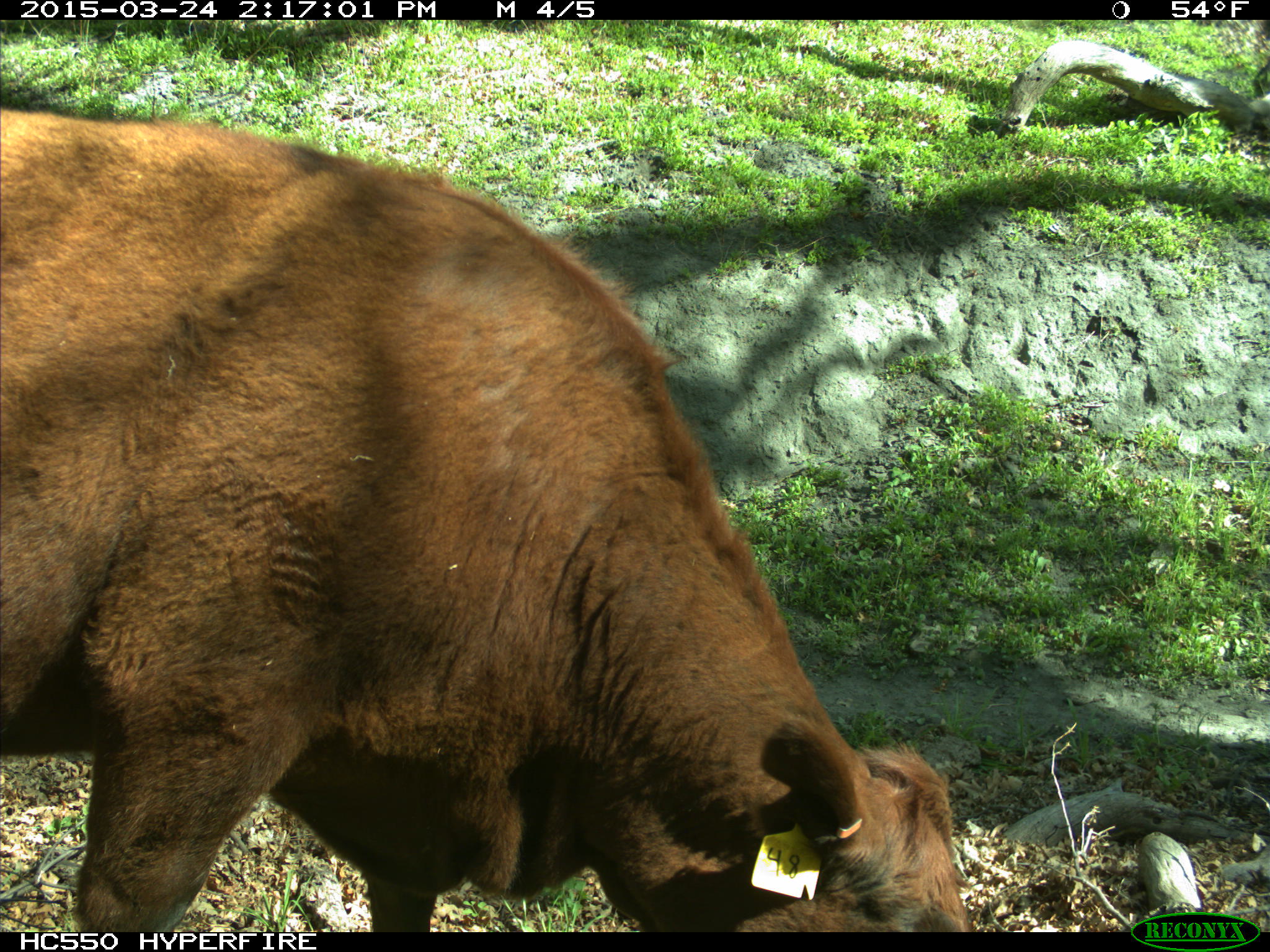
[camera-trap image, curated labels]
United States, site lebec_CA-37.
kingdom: Animalia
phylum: Chordata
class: Mammalia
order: Artiodactyla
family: Bovidae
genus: Bos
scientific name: Bos taurus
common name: domestic cow